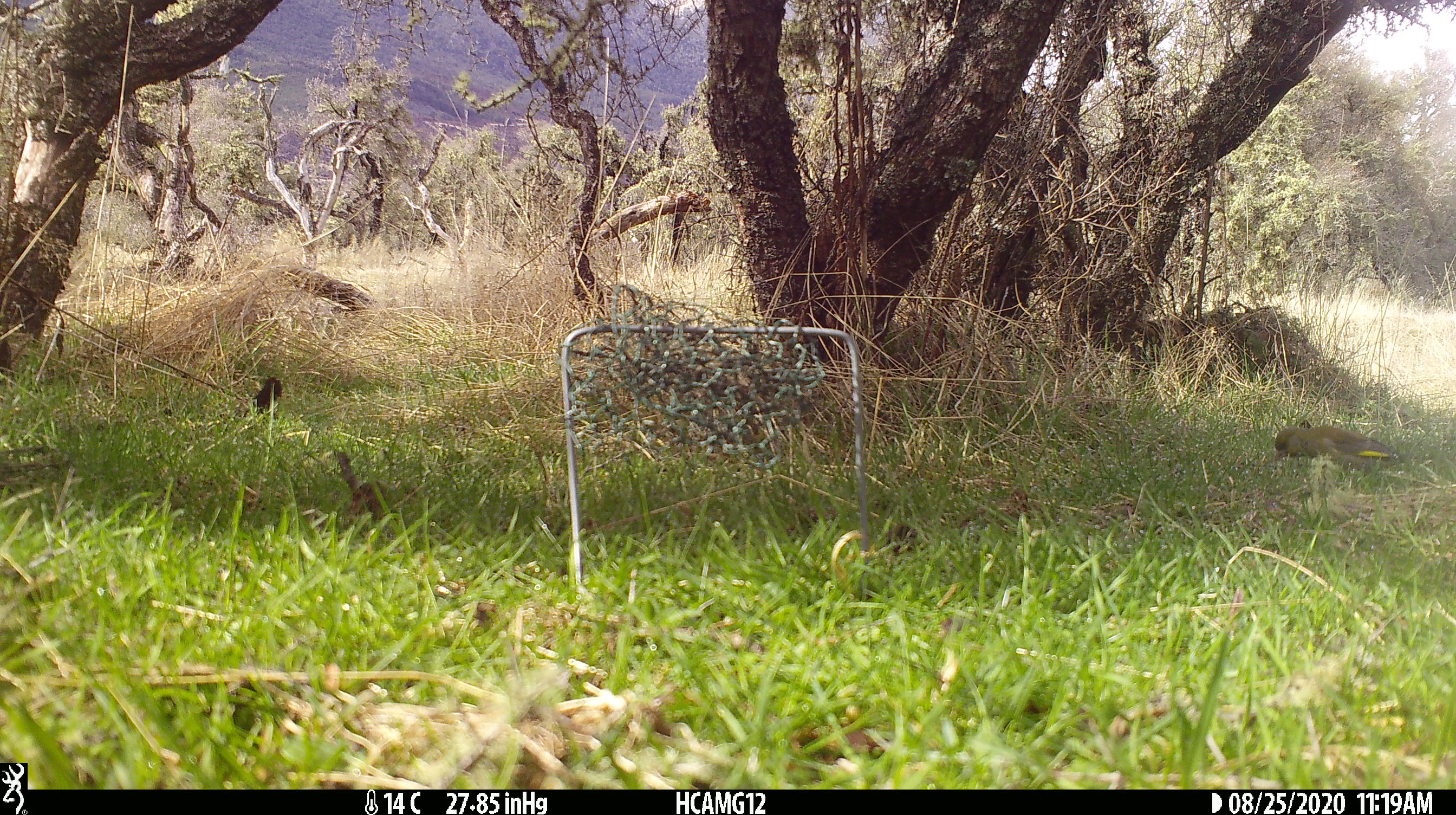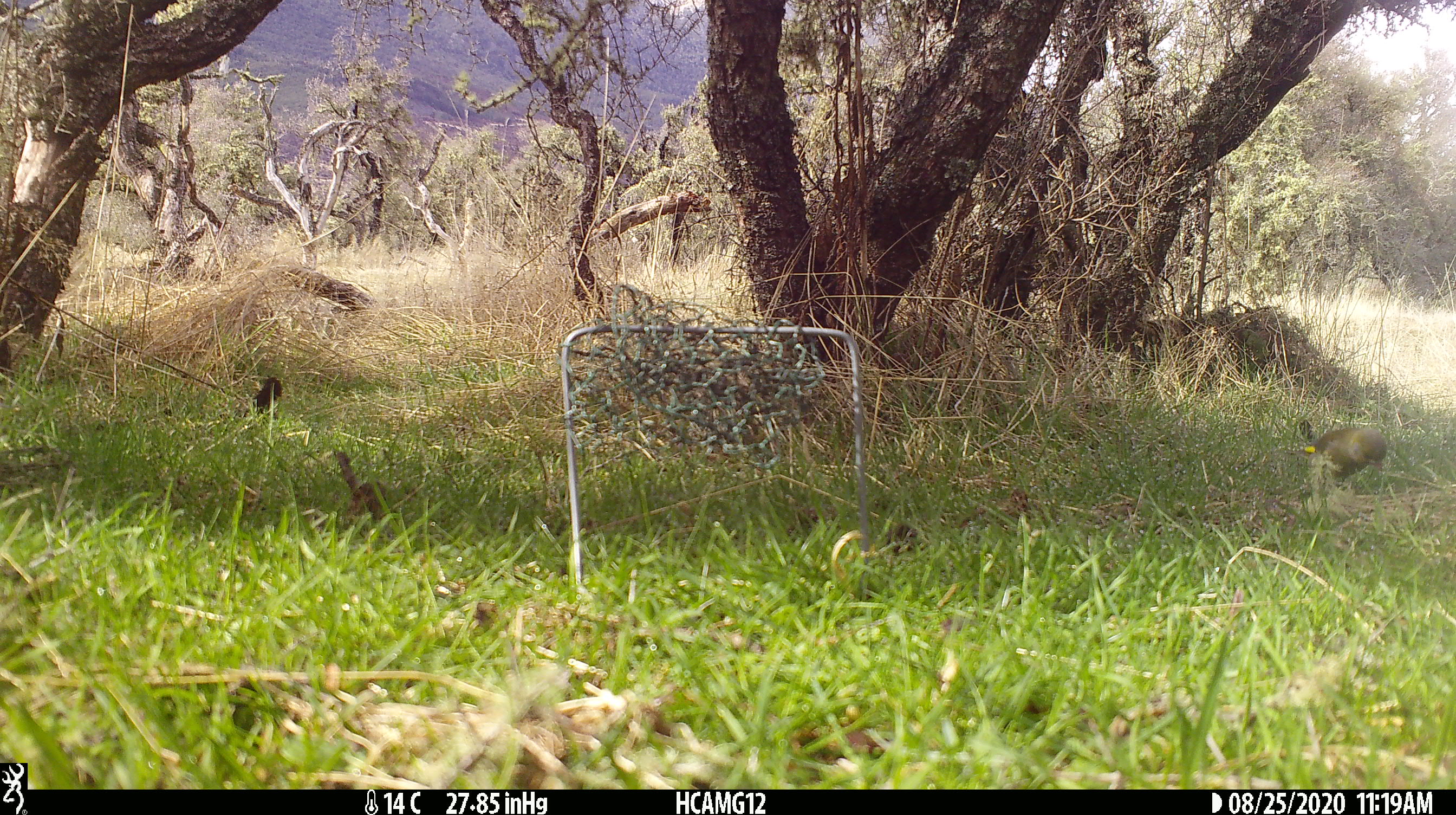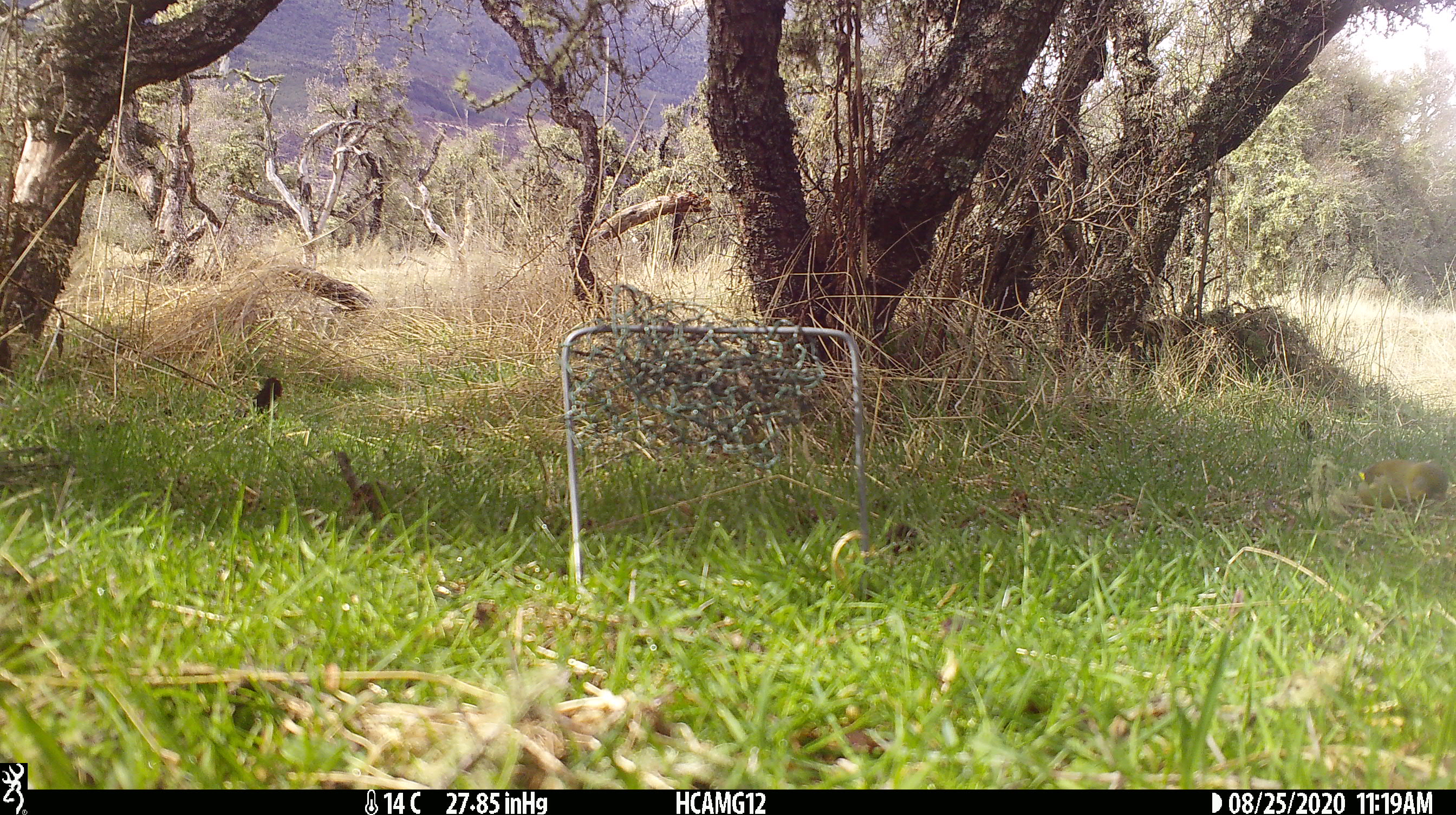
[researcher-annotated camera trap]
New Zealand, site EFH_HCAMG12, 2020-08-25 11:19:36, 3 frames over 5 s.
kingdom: Animalia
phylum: Chordata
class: Aves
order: Passeriformes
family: Fringillidae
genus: Chloris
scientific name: Chloris chloris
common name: greenfinch